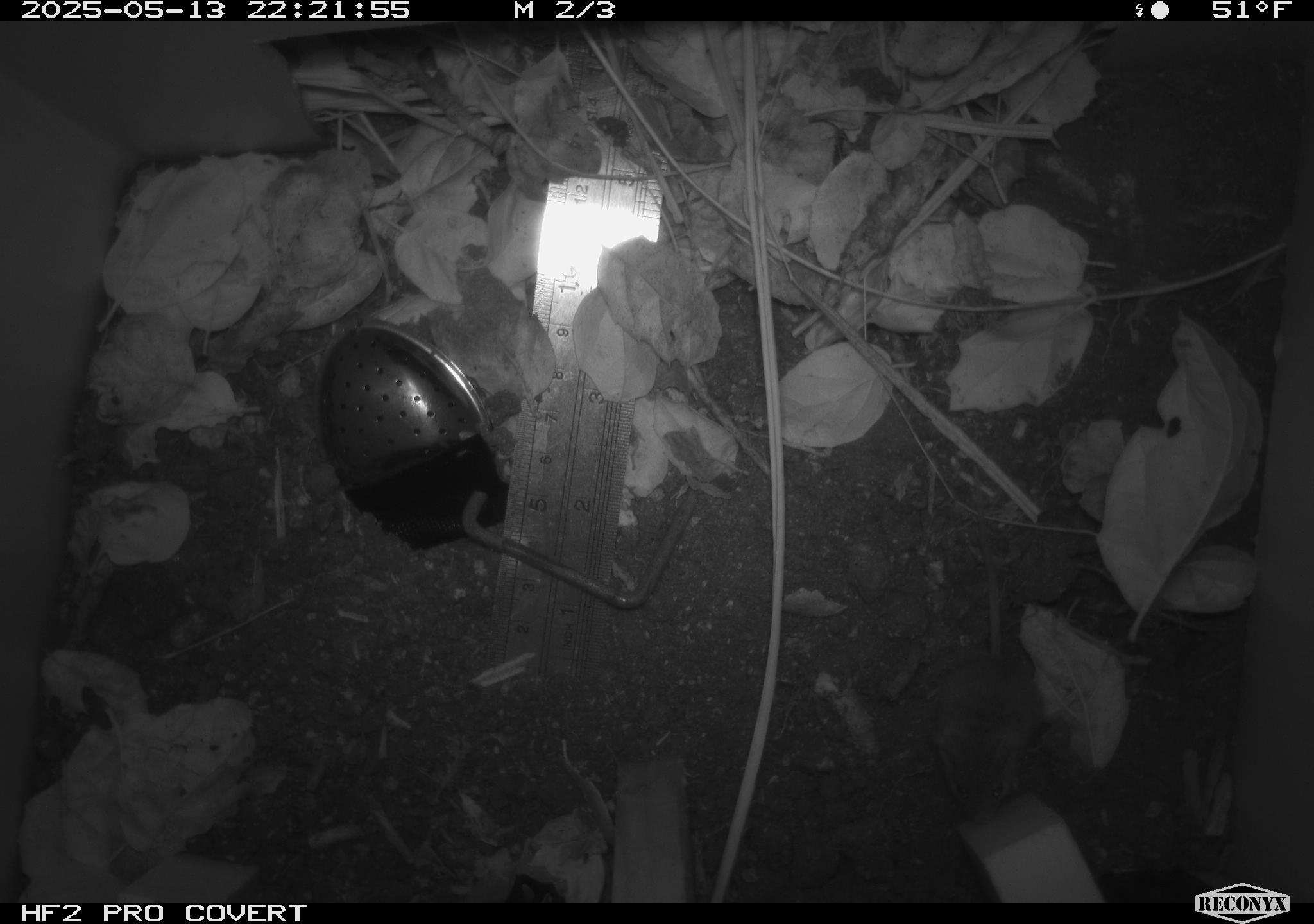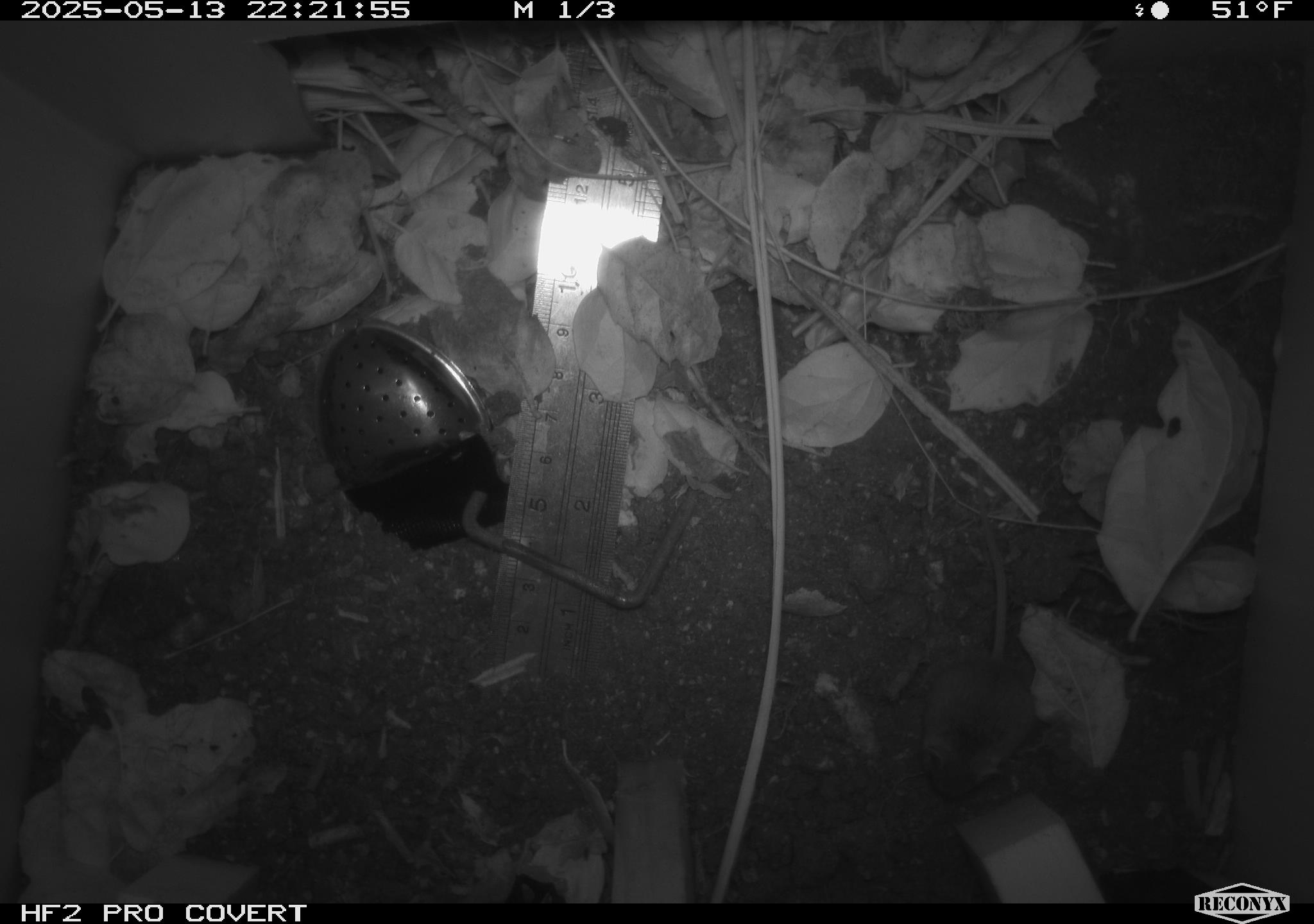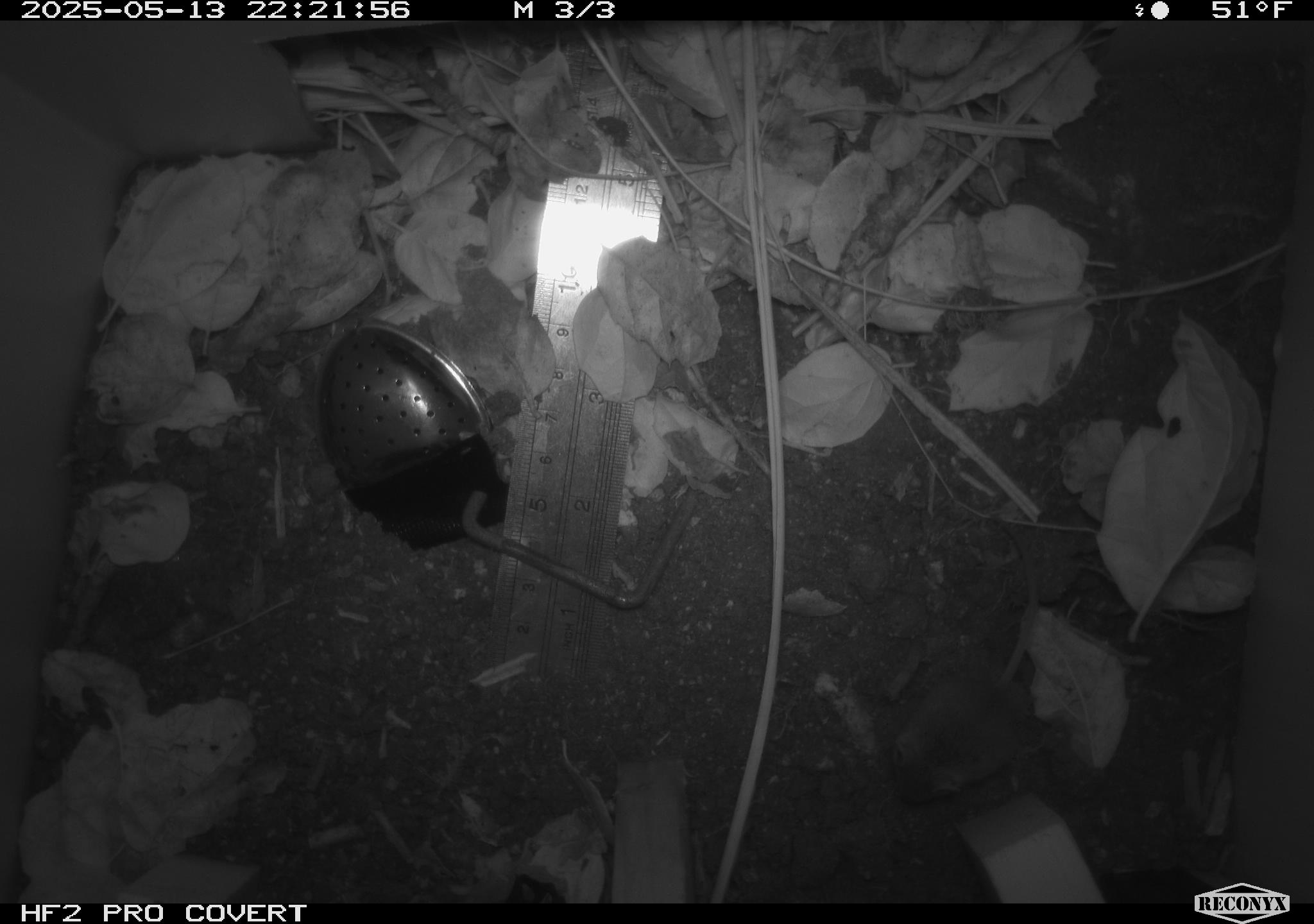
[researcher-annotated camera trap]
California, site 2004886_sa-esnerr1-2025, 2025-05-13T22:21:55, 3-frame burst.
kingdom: Animalia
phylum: Chordata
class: Mammalia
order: Rodentia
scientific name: Rodentia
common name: rodent